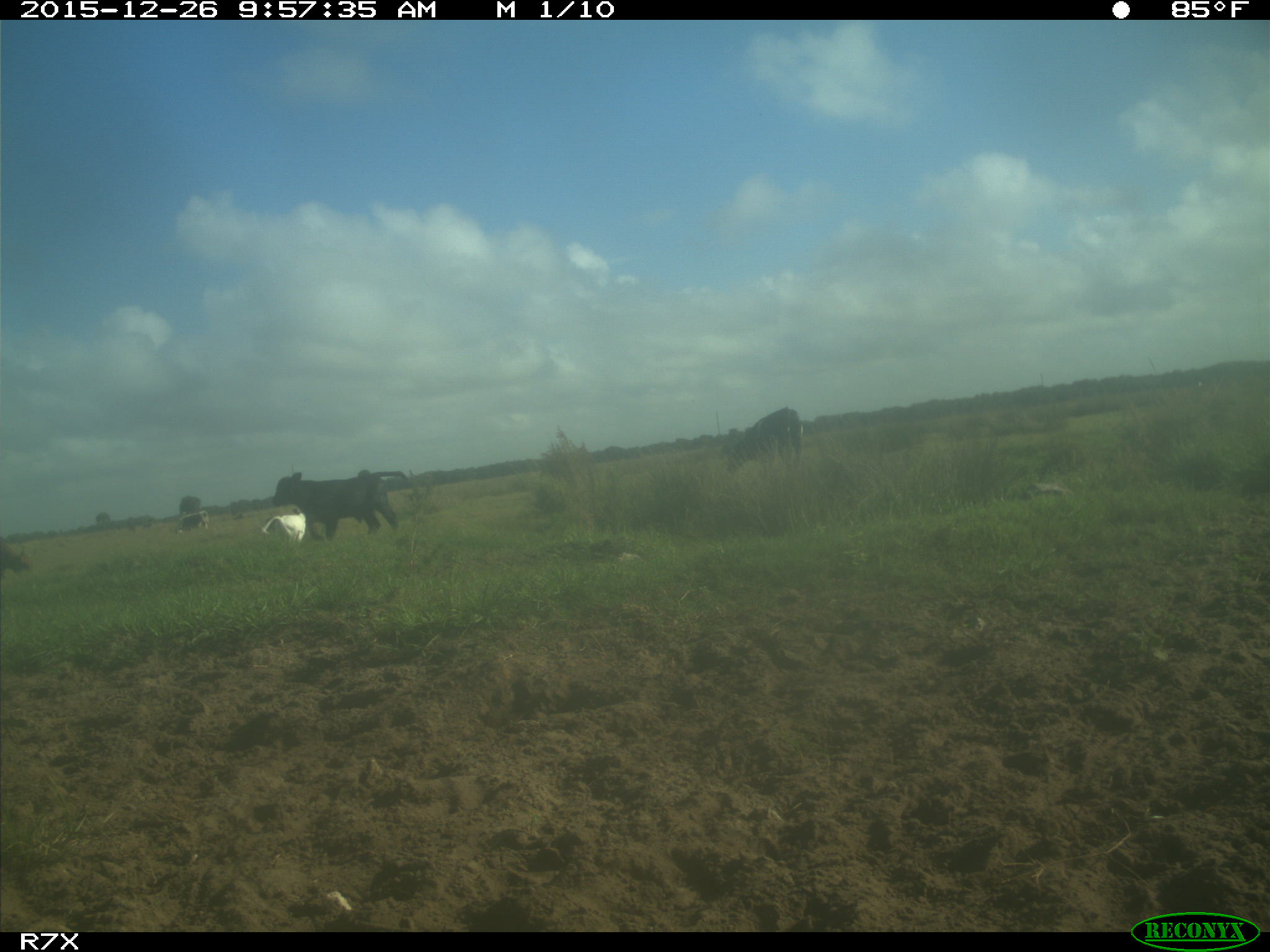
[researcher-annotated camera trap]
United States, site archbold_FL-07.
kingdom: Animalia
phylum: Chordata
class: Mammalia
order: Artiodactyla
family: Bovidae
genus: Bos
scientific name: Bos taurus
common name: domestic cow